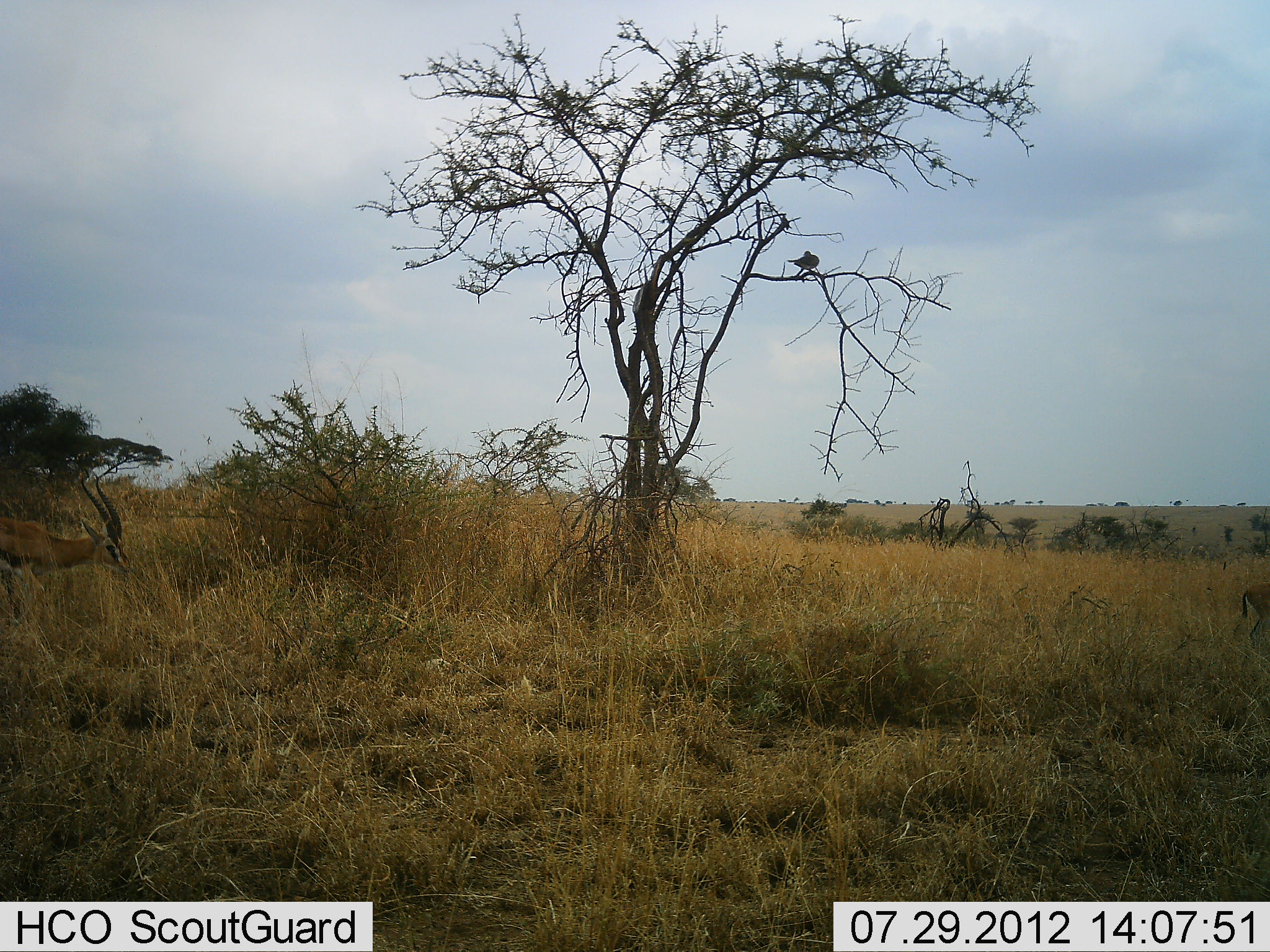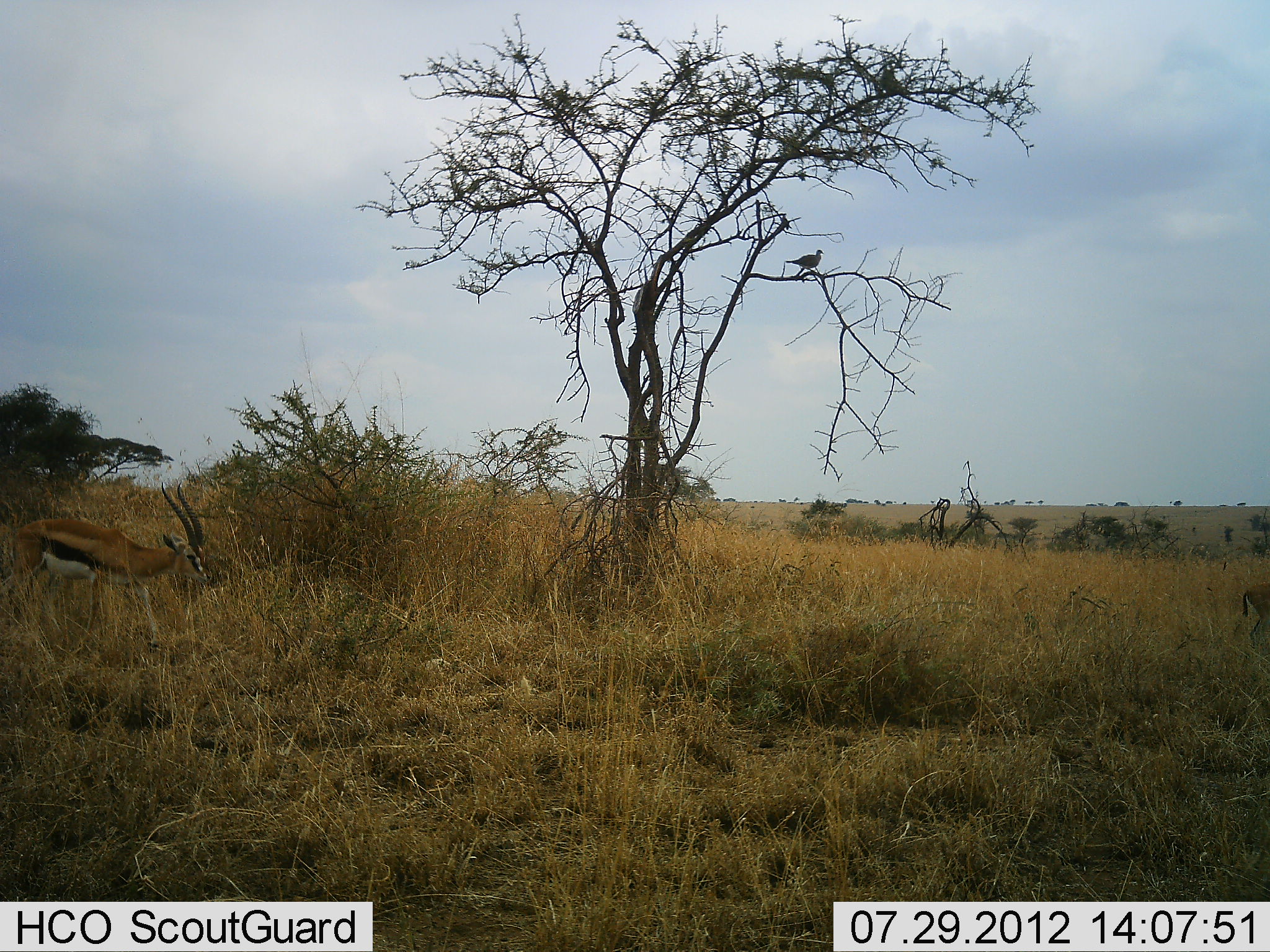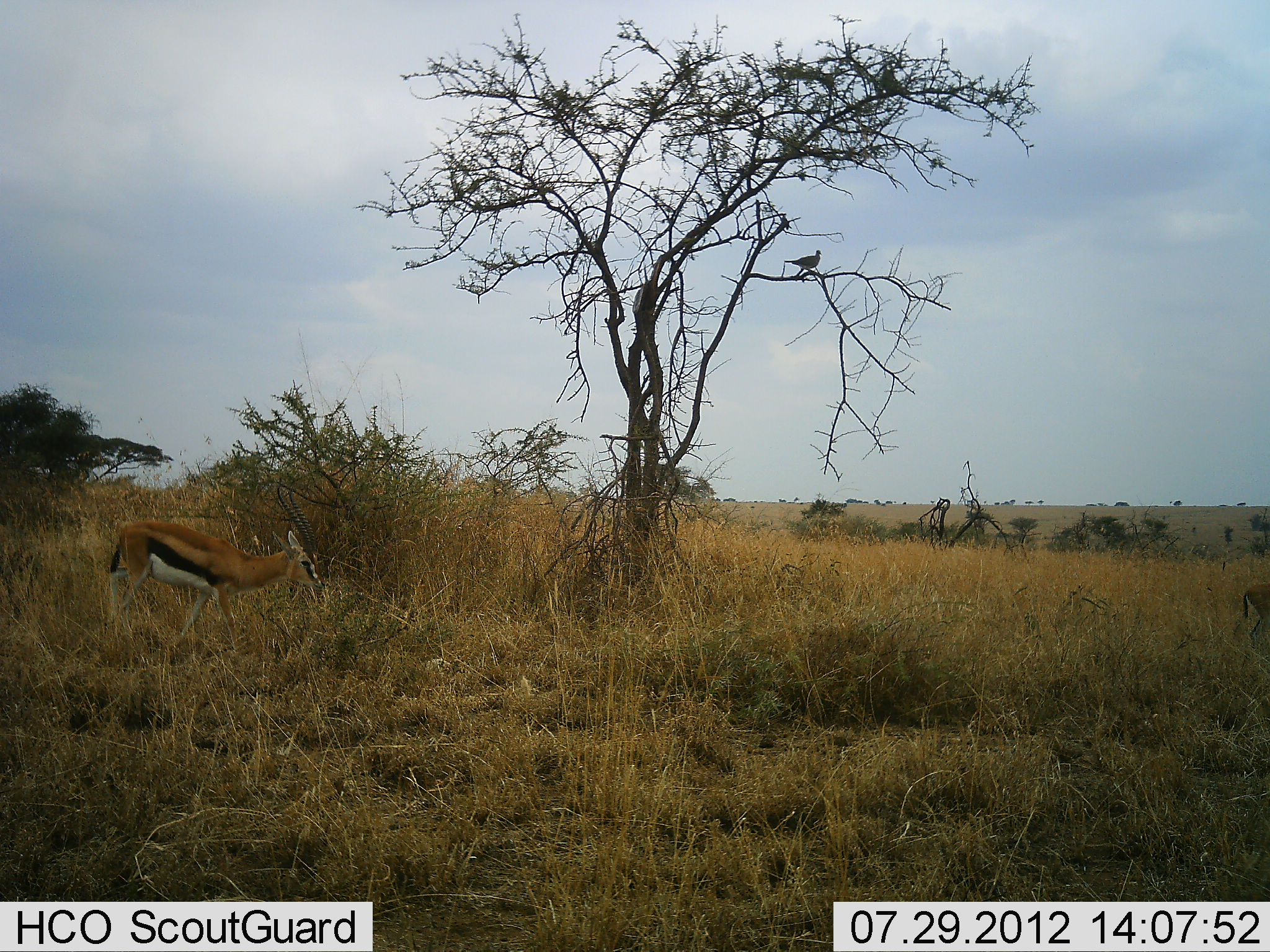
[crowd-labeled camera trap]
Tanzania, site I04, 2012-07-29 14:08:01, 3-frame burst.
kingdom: Animalia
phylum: Chordata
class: Mammalia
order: Artiodactyla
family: Bovidae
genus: Eudorcas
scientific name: Eudorcas thomsonii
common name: thomson's gazelle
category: gazellethomsons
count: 1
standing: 35%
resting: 0%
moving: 94%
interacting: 0%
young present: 0%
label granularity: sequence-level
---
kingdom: Animalia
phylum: Chordata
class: Aves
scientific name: Aves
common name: bird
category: otherbird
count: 1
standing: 60%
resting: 30%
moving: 10%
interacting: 0%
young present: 0%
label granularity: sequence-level